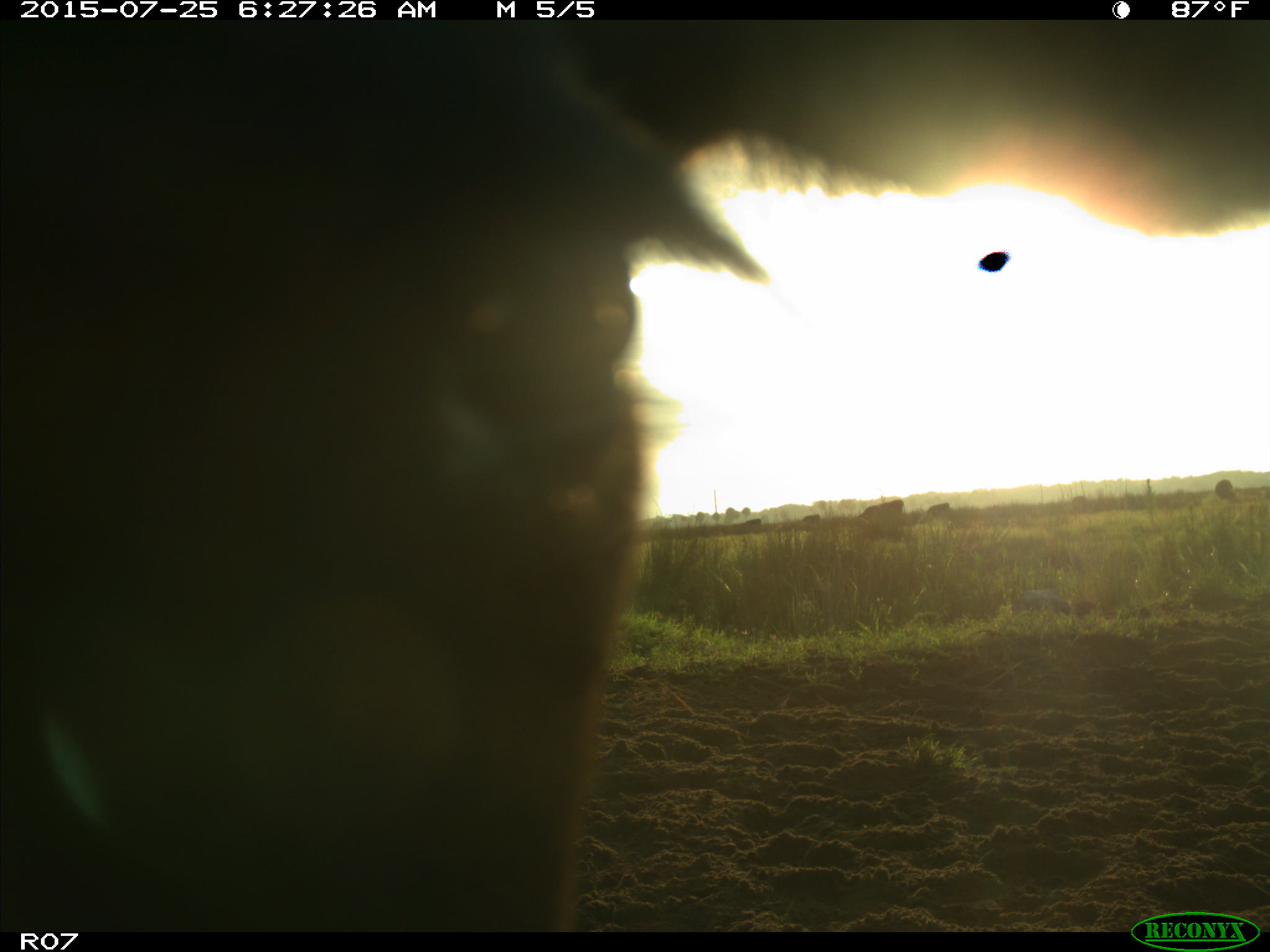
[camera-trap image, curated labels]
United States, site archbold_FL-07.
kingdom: Animalia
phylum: Chordata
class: Mammalia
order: Artiodactyla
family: Bovidae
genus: Bos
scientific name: Bos taurus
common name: domestic cow